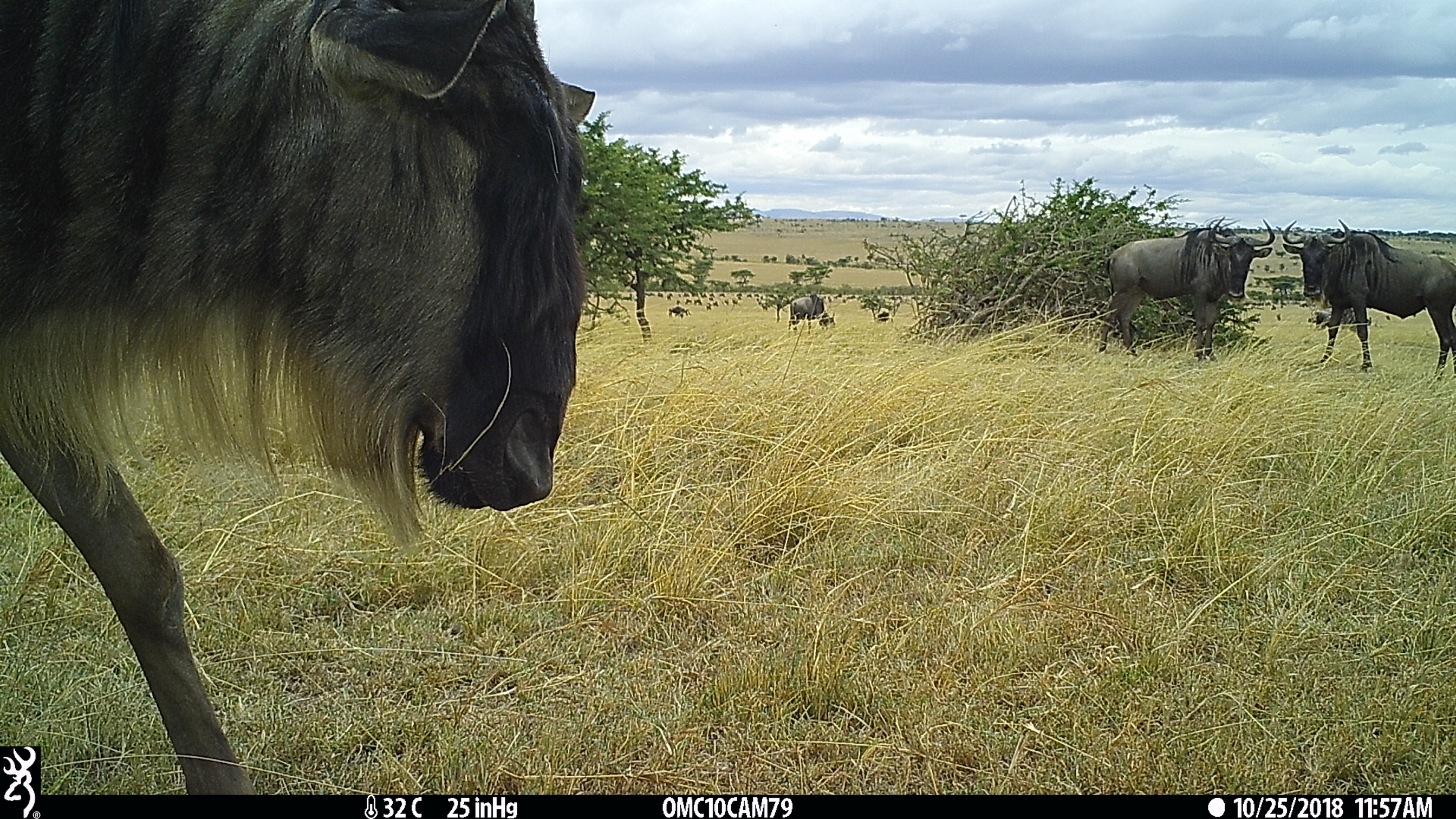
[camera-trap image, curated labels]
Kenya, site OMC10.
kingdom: Animalia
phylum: Chordata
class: Mammalia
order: Artiodactyla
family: Bovidae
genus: Connochaetes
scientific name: Connochaetes taurinus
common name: blue wildebeest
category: wildebeest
Wildebeest (blue wildebeest) (Connochaetes taurinus).